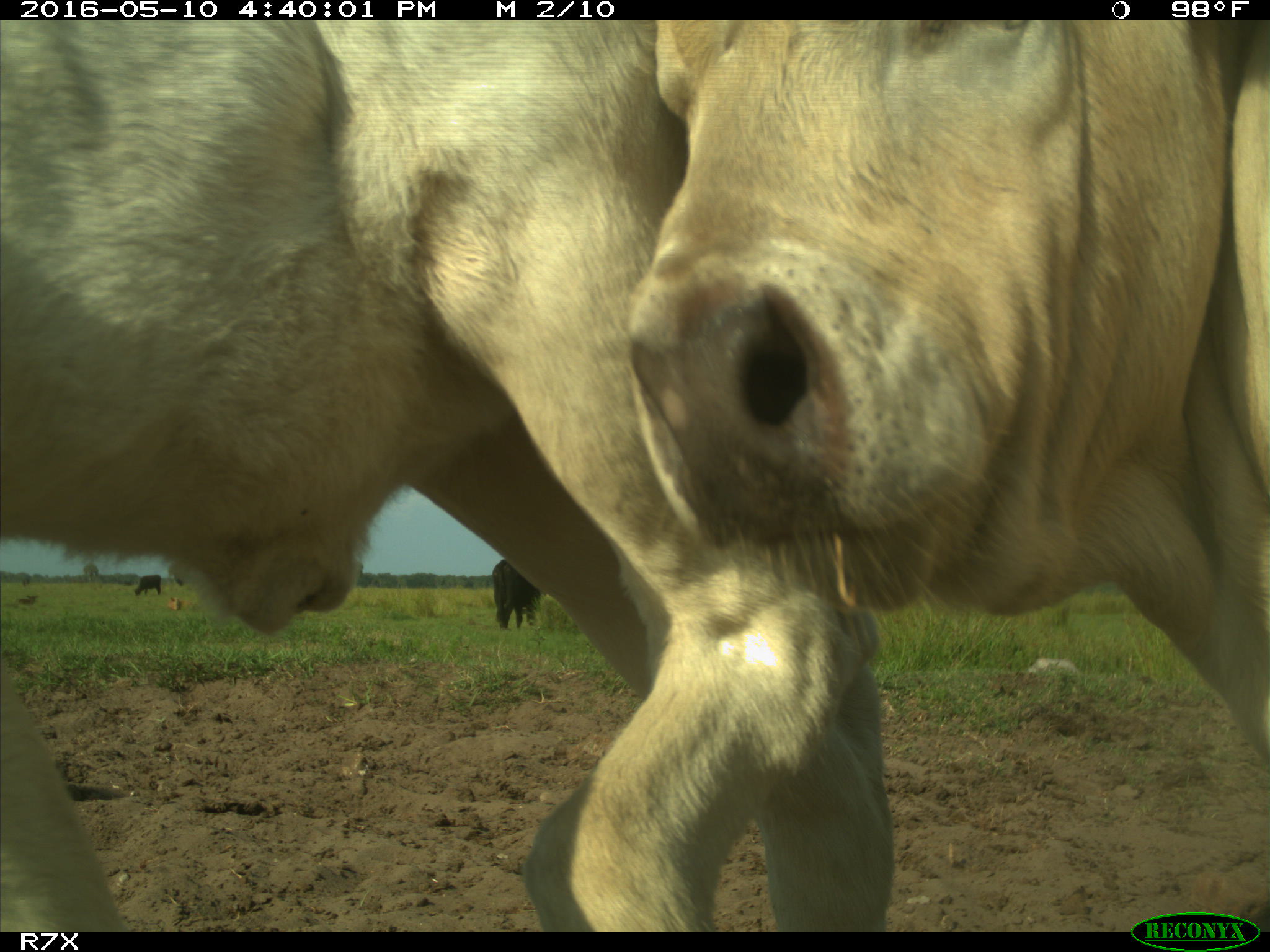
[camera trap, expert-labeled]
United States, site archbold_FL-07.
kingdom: Animalia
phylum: Chordata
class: Mammalia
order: Artiodactyla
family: Bovidae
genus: Bos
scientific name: Bos taurus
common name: domestic cow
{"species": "Bos taurus (domestic cow)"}